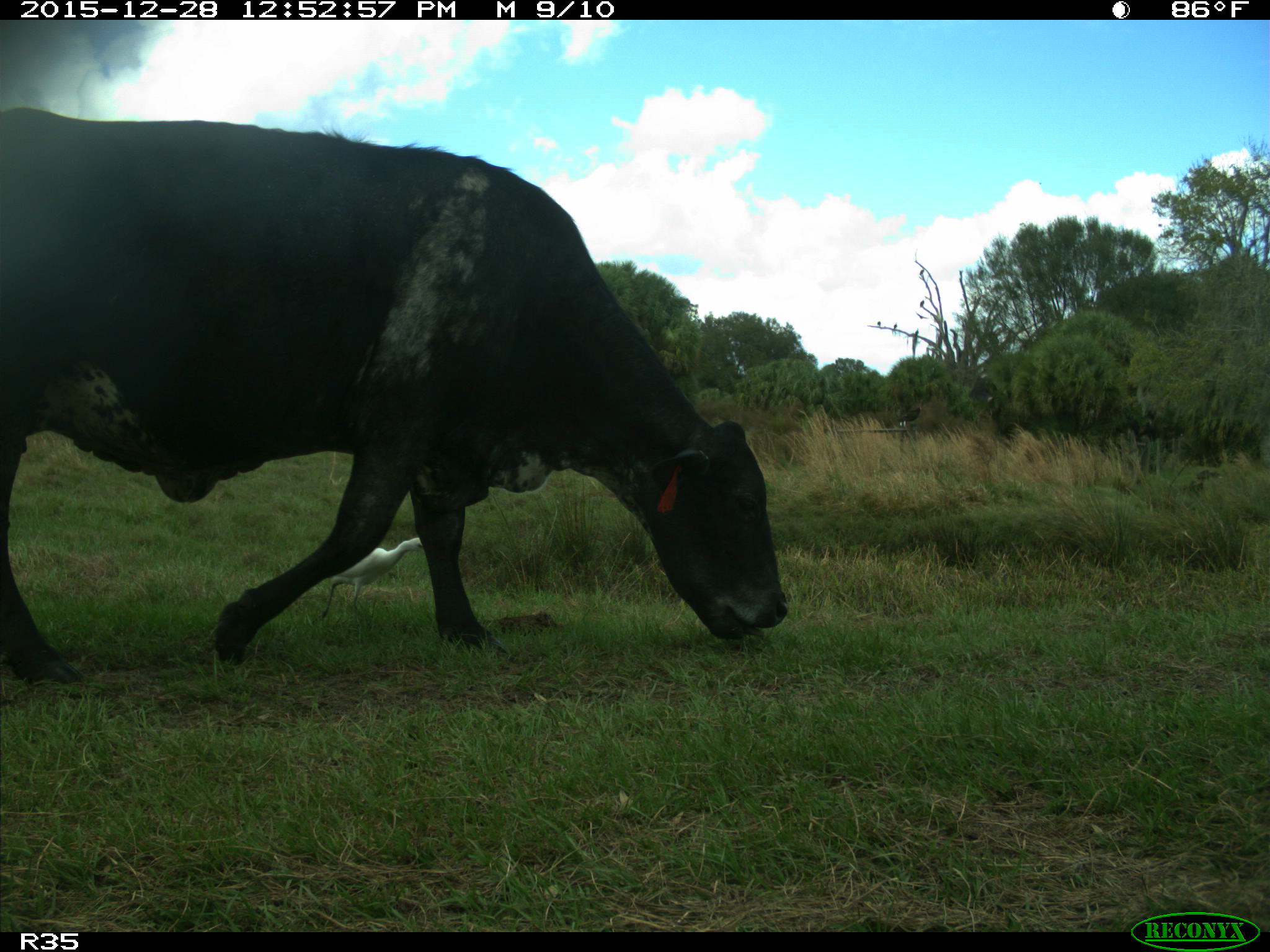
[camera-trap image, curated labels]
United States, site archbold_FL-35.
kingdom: Animalia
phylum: Chordata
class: Mammalia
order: Artiodactyla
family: Bovidae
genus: Bos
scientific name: Bos taurus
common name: domestic cow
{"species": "Bos taurus (domestic cow)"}